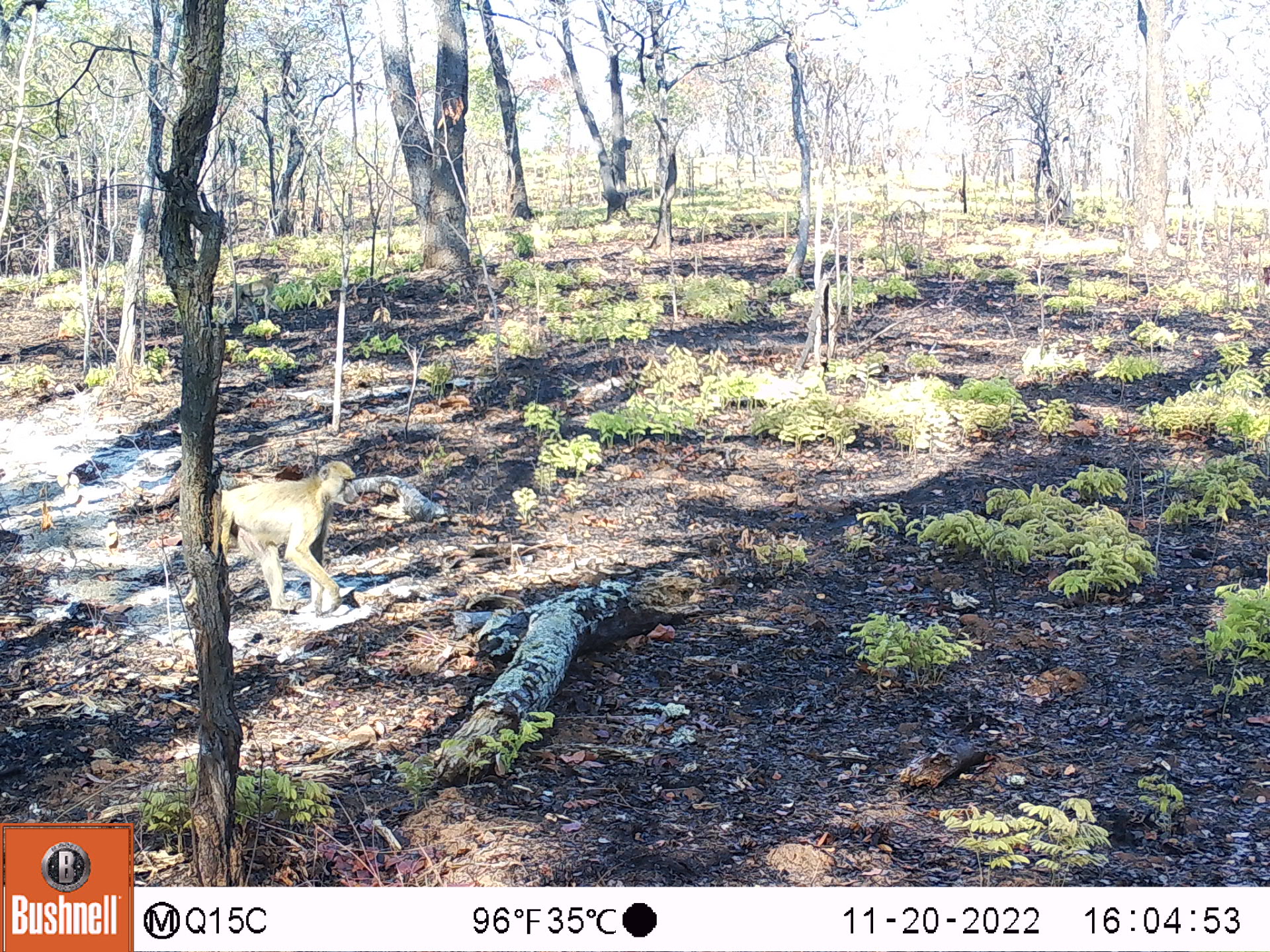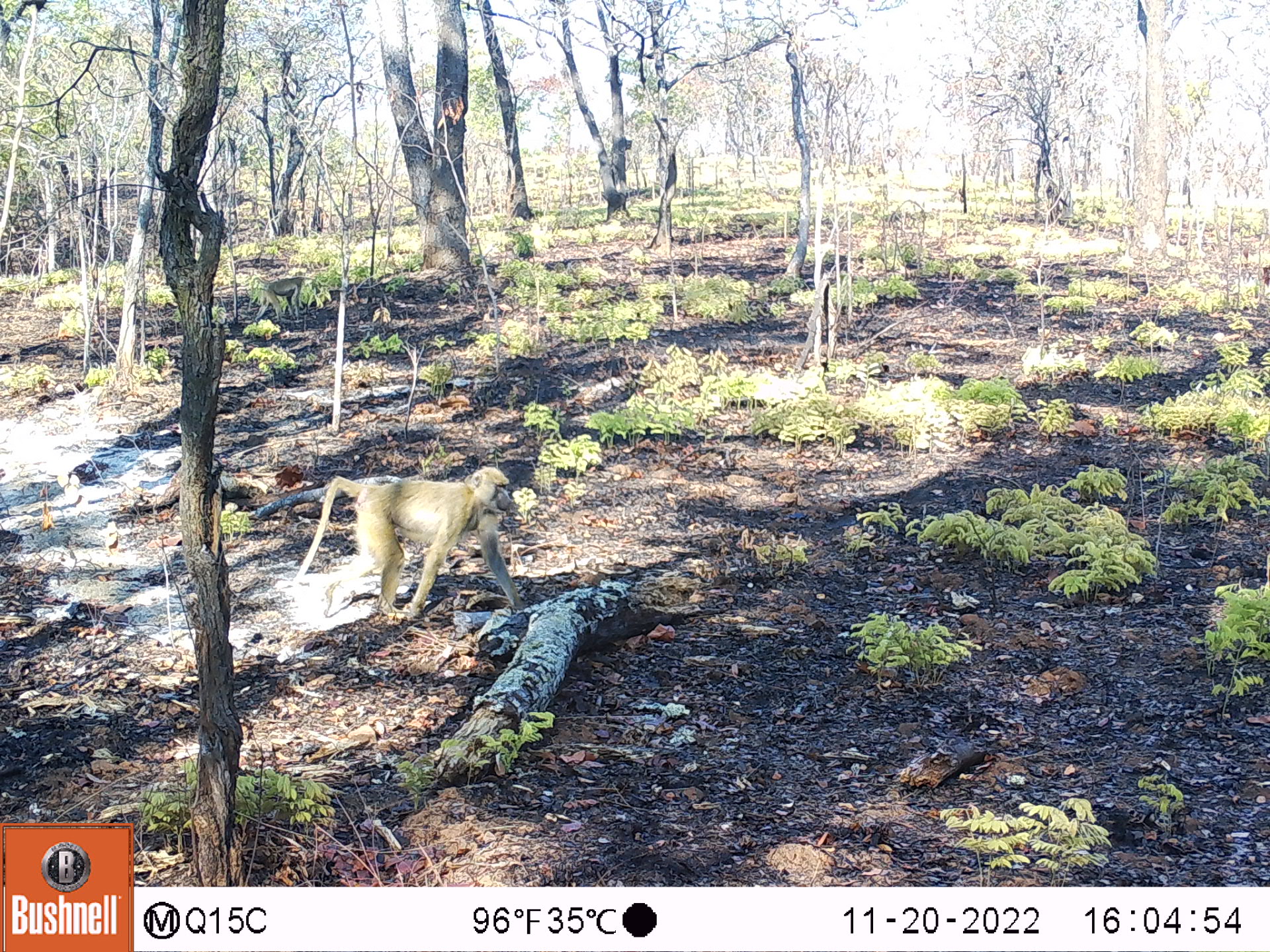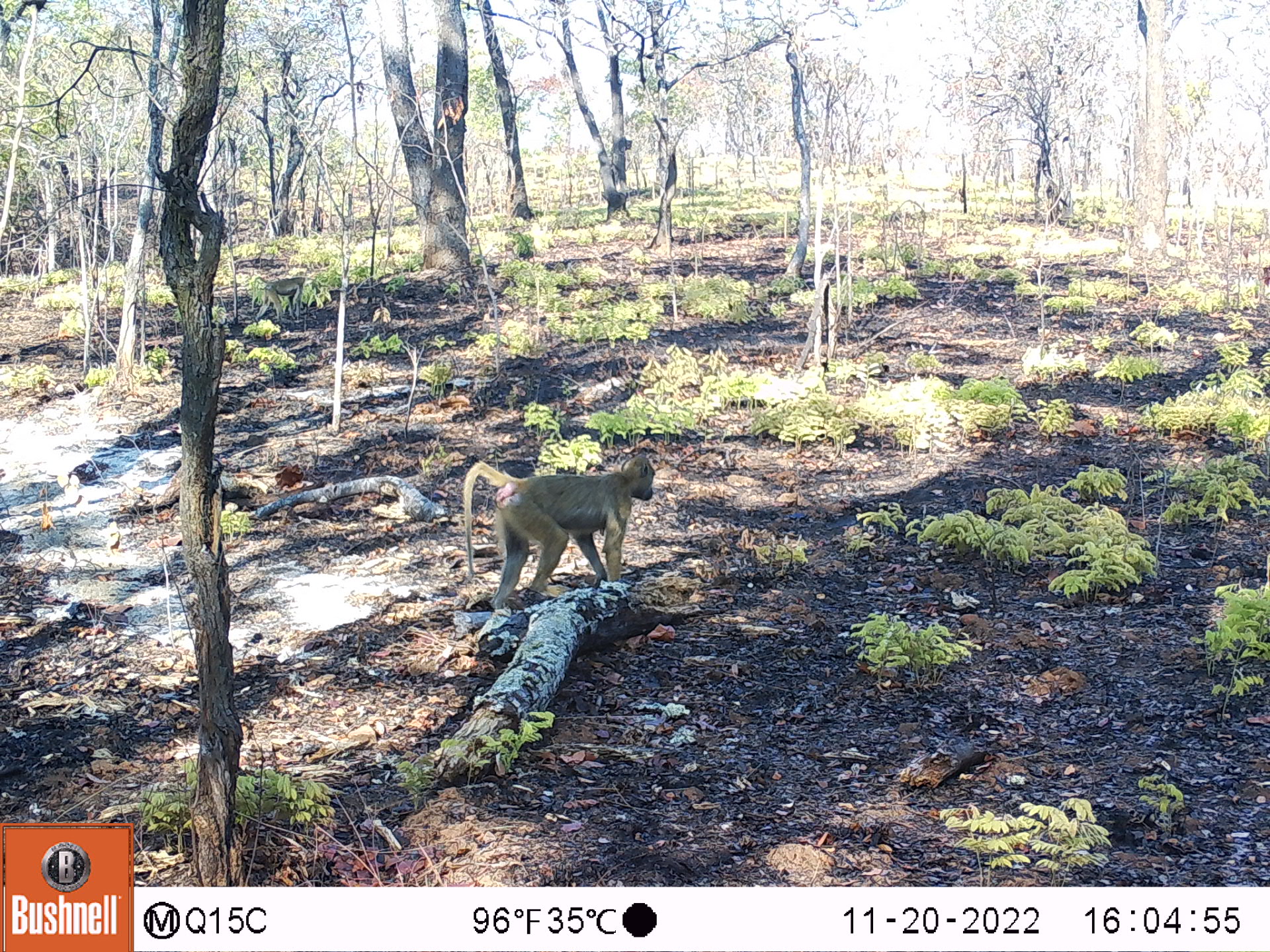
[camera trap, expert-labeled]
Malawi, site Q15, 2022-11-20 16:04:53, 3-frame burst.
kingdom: Animalia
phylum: Chordata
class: Mammalia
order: Primates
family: Cercopithecidae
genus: Papio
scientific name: Papio cynocephalus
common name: yellow baboon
Yellow baboon (Papio cynocephalus), count 2.